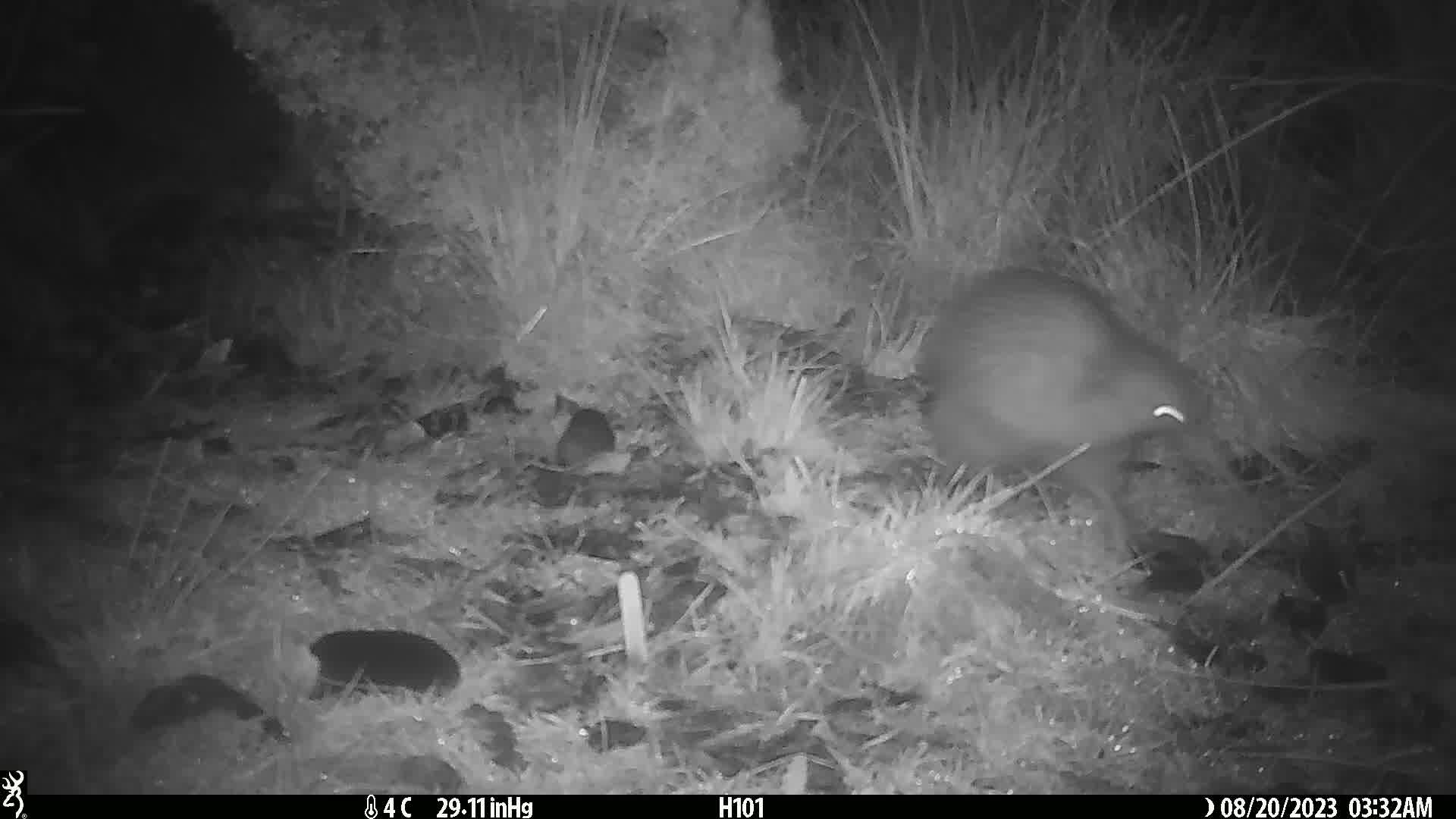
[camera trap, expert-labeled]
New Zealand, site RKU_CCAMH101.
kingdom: Animalia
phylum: Chordata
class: Aves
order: Apterygiformes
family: Apterygidae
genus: Apteryx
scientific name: Apteryx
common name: kiwi